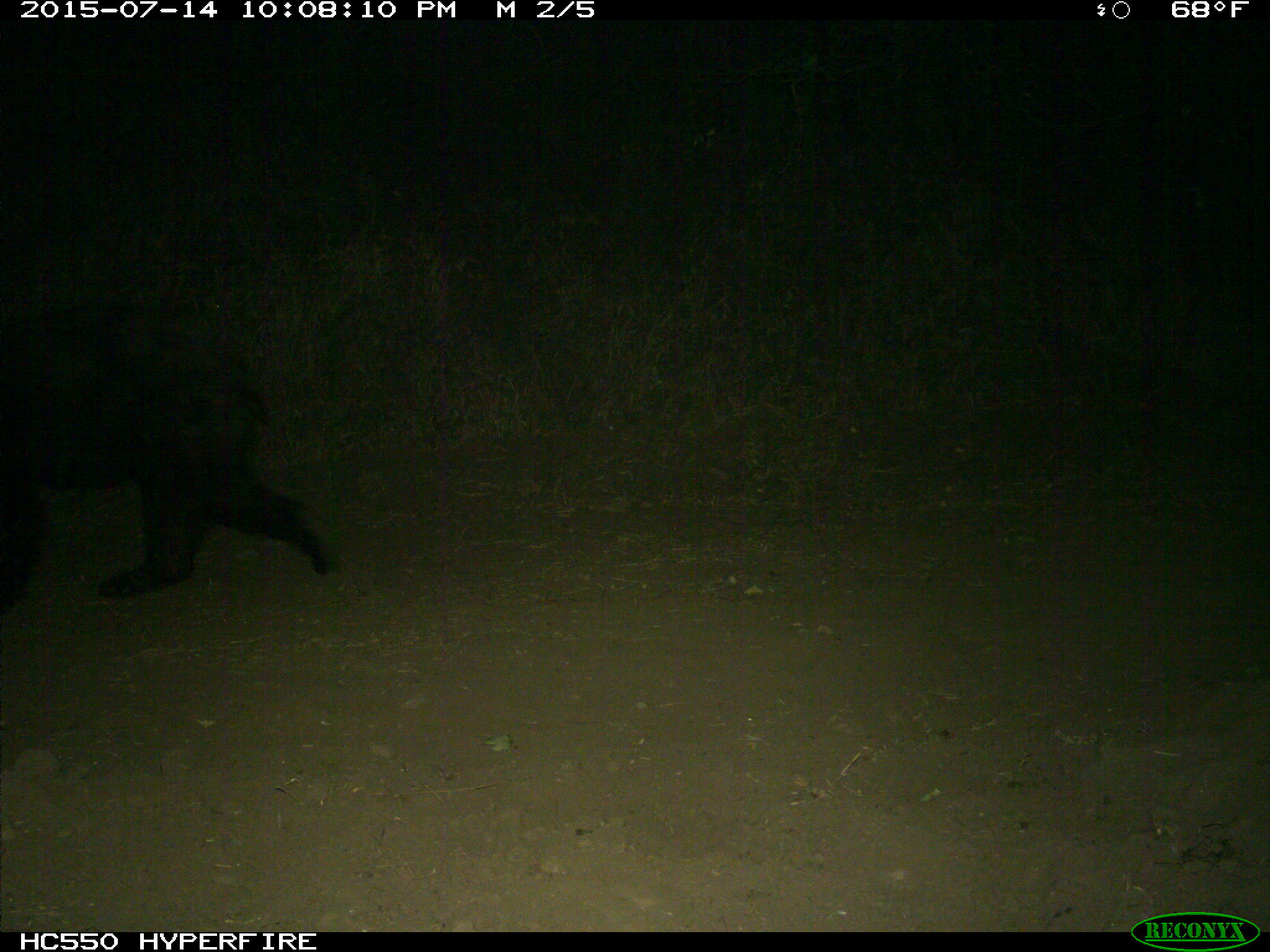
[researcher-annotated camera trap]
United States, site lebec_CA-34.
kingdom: Animalia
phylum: Chordata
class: Mammalia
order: Carnivora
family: Ursidae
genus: Ursus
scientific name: Ursus americanus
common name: american black bear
Ursus americanus (american black bear).